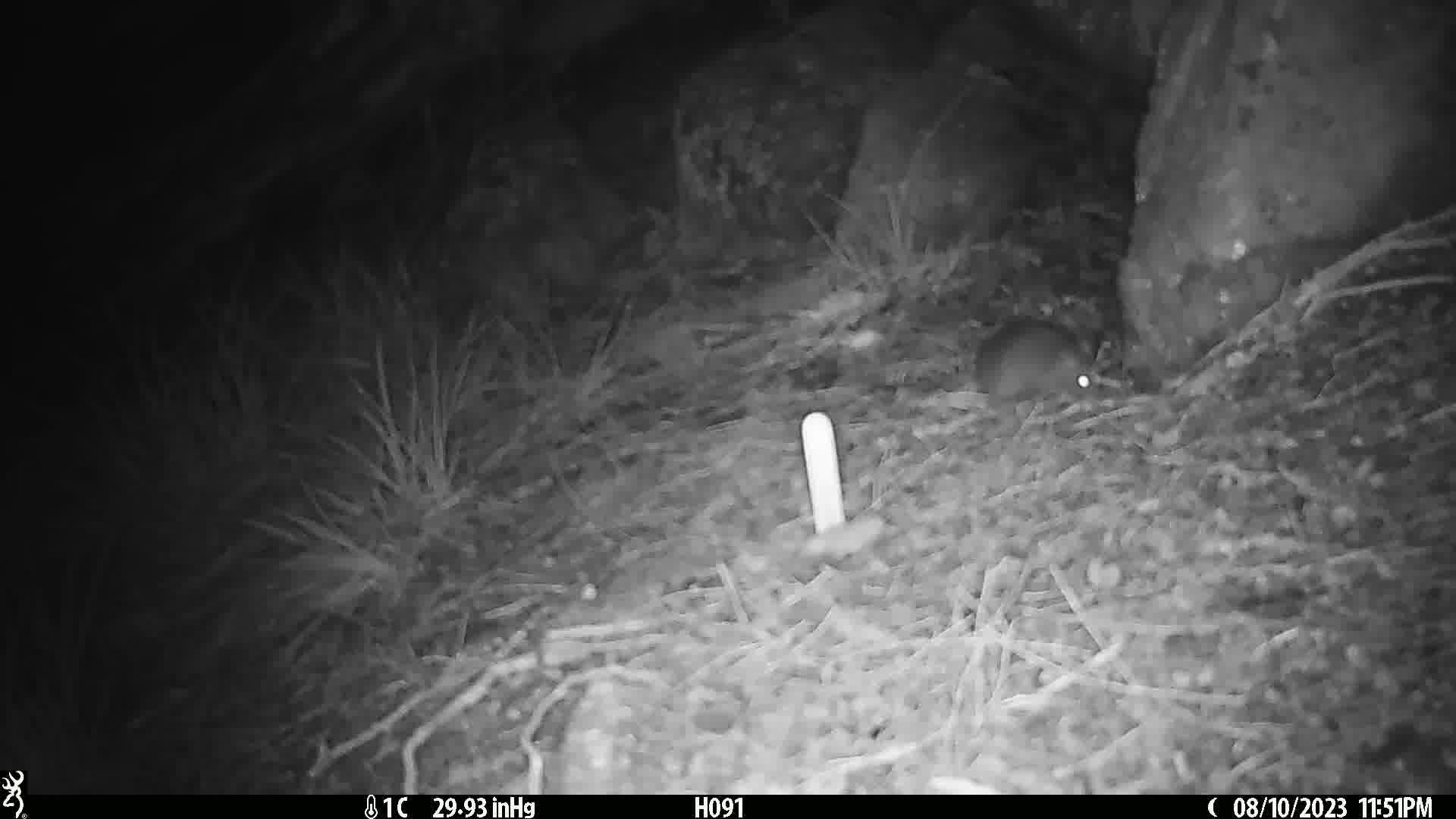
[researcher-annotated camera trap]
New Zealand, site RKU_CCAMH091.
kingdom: Animalia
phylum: Chordata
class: Mammalia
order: Rodentia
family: Muridae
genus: Rattus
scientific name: Rattus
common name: rat